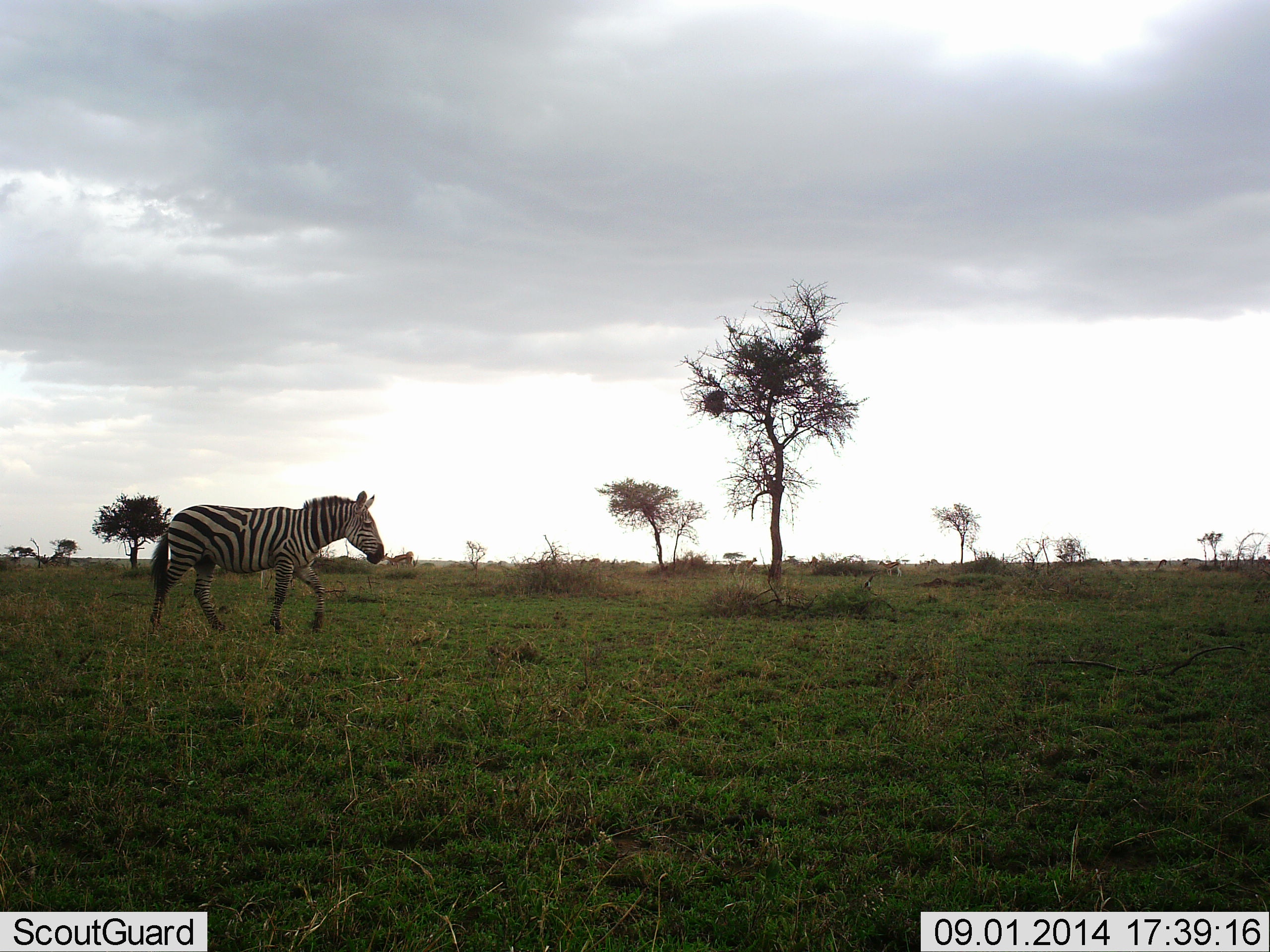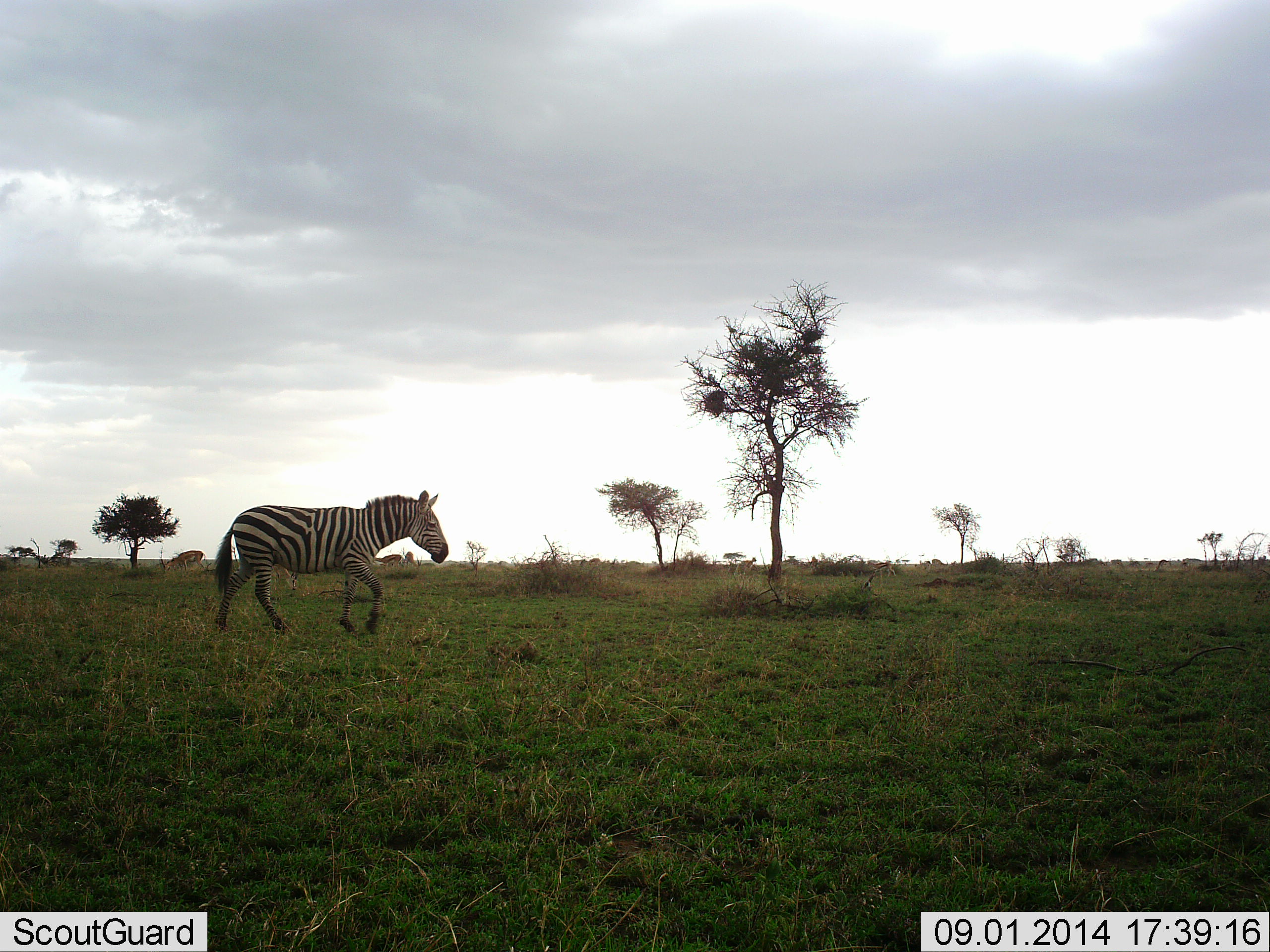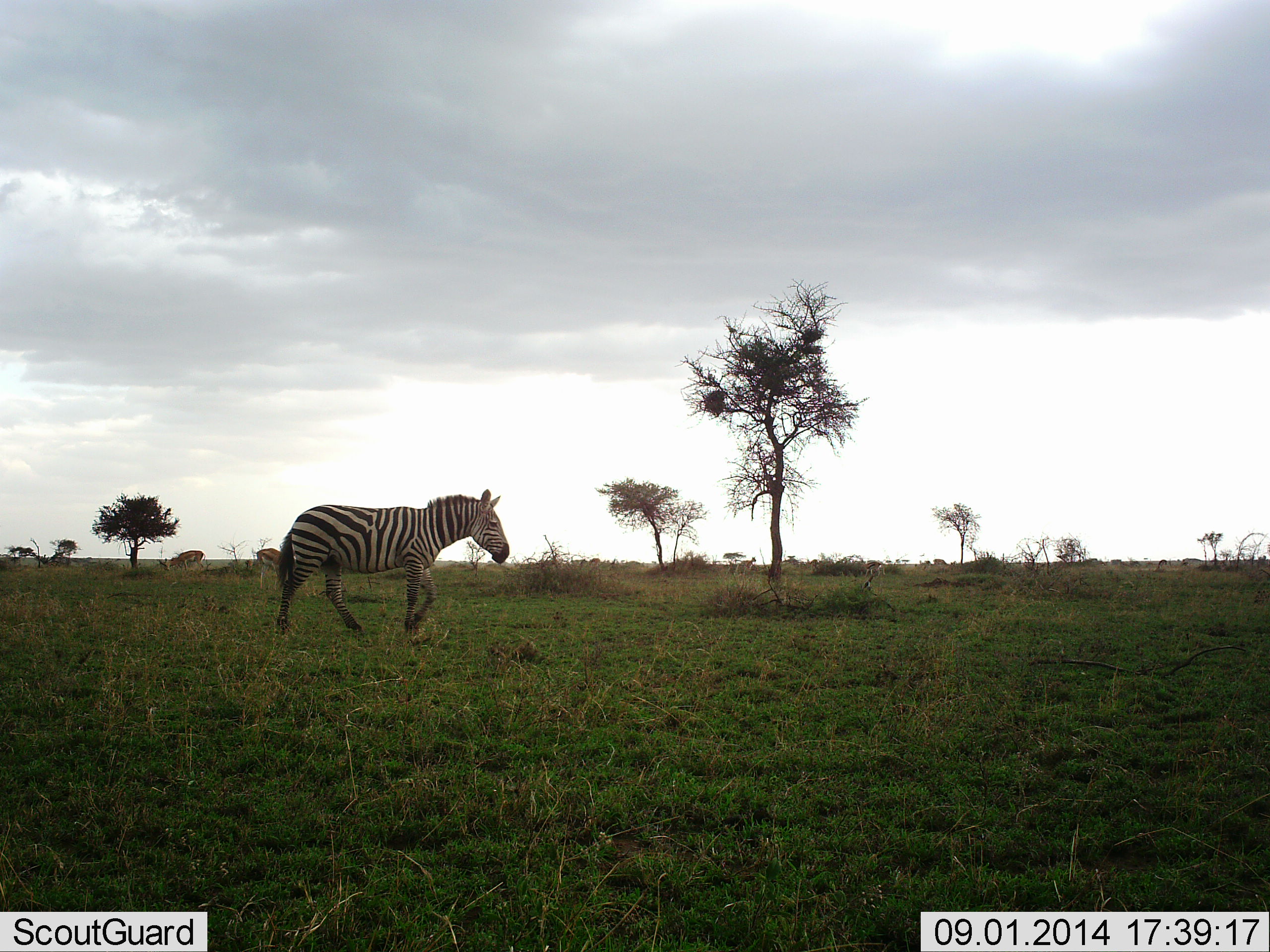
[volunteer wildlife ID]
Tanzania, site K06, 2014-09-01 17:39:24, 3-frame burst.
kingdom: Animalia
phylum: Chordata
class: Mammalia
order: Perissodactyla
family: Equidae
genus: Equus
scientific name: Equus quagga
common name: plains zebra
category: zebra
Zebra (plains zebra) (Equus quagga), count 1. Behavior (volunteer vote fractions): standing 0%, resting 0%, moving 100%, interacting 0%. Young present (vote fraction): 0%. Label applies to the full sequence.